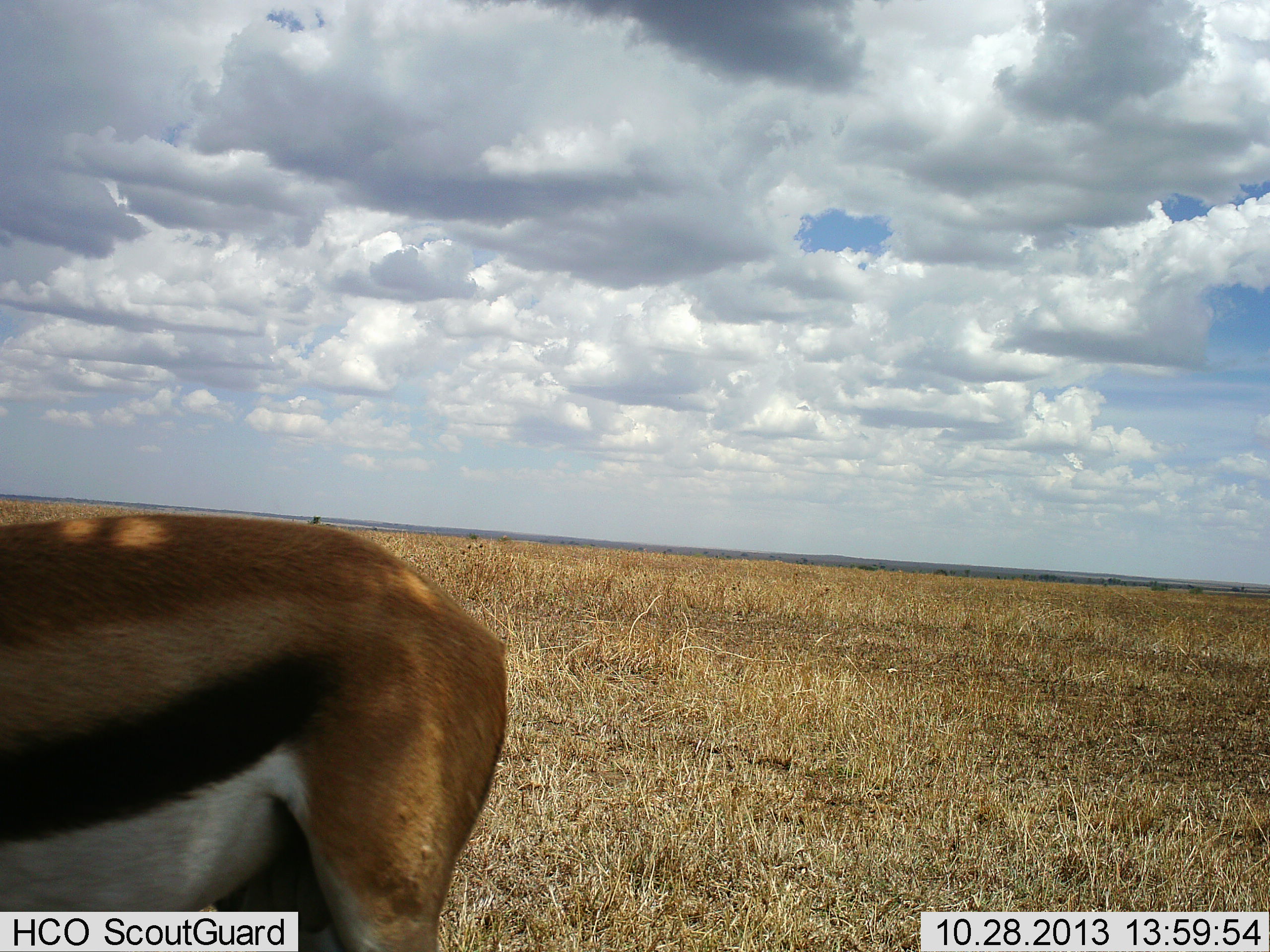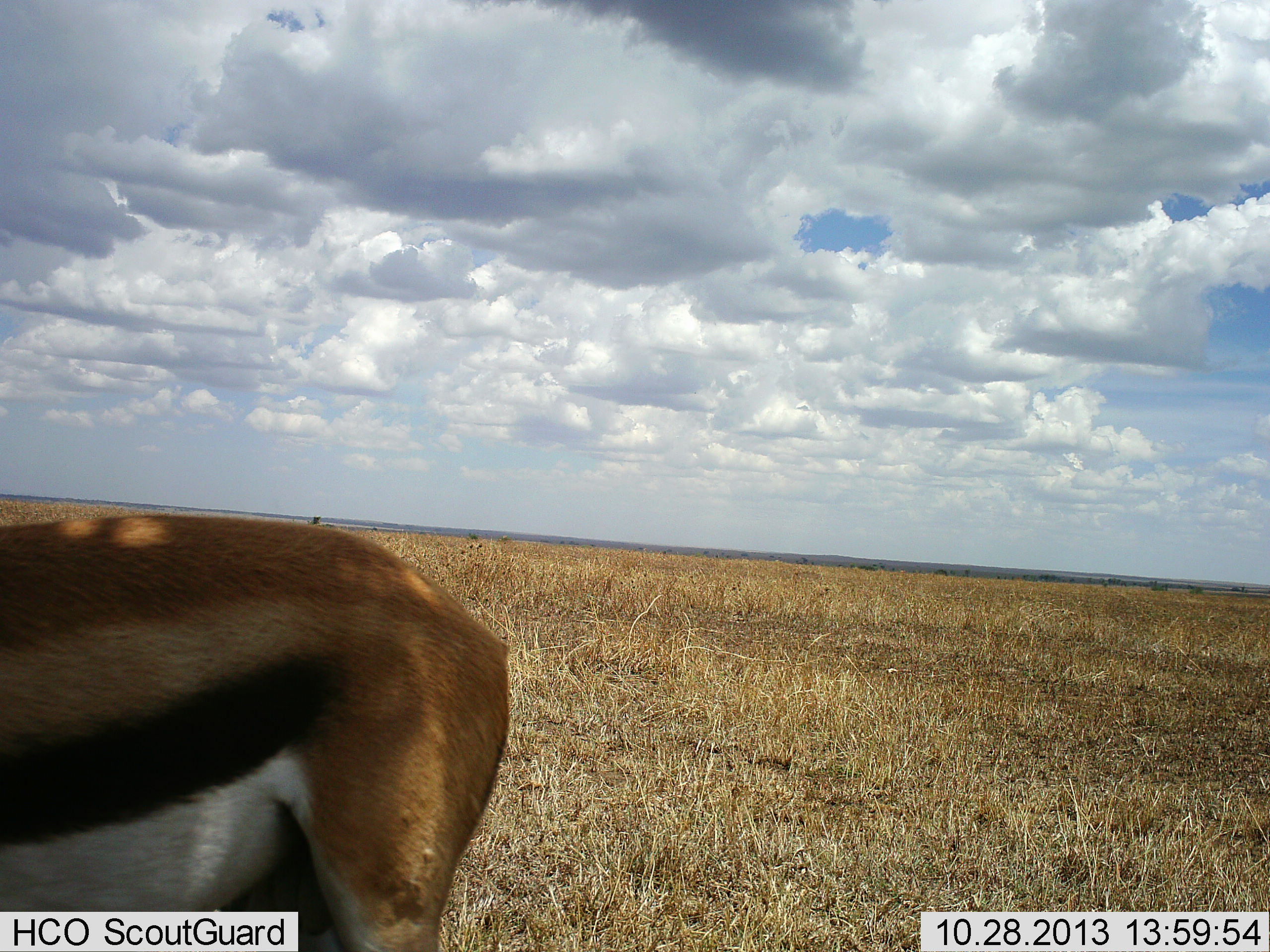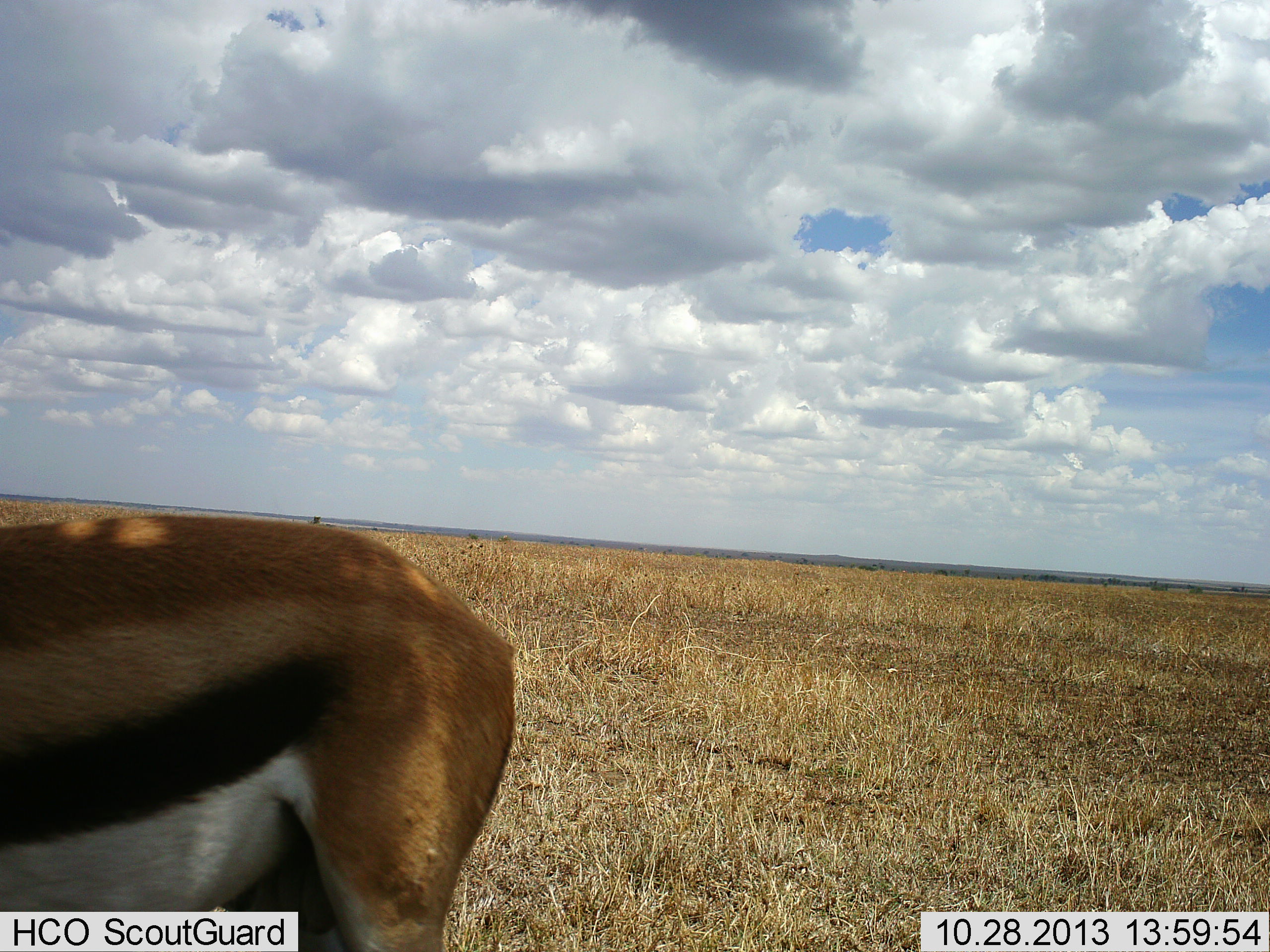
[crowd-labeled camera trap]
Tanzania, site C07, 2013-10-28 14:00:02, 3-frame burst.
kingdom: Animalia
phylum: Chordata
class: Mammalia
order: Artiodactyla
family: Bovidae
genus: Eudorcas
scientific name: Eudorcas thomsonii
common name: thomson's gazelle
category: gazellethomsons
Gazellethomsons (thomson's gazelle) (Eudorcas thomsonii), count 1. Behavior (volunteer vote fractions): standing 80%, resting 0%, moving 0%, interacting 0%. Young present (vote fraction): 0%. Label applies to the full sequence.